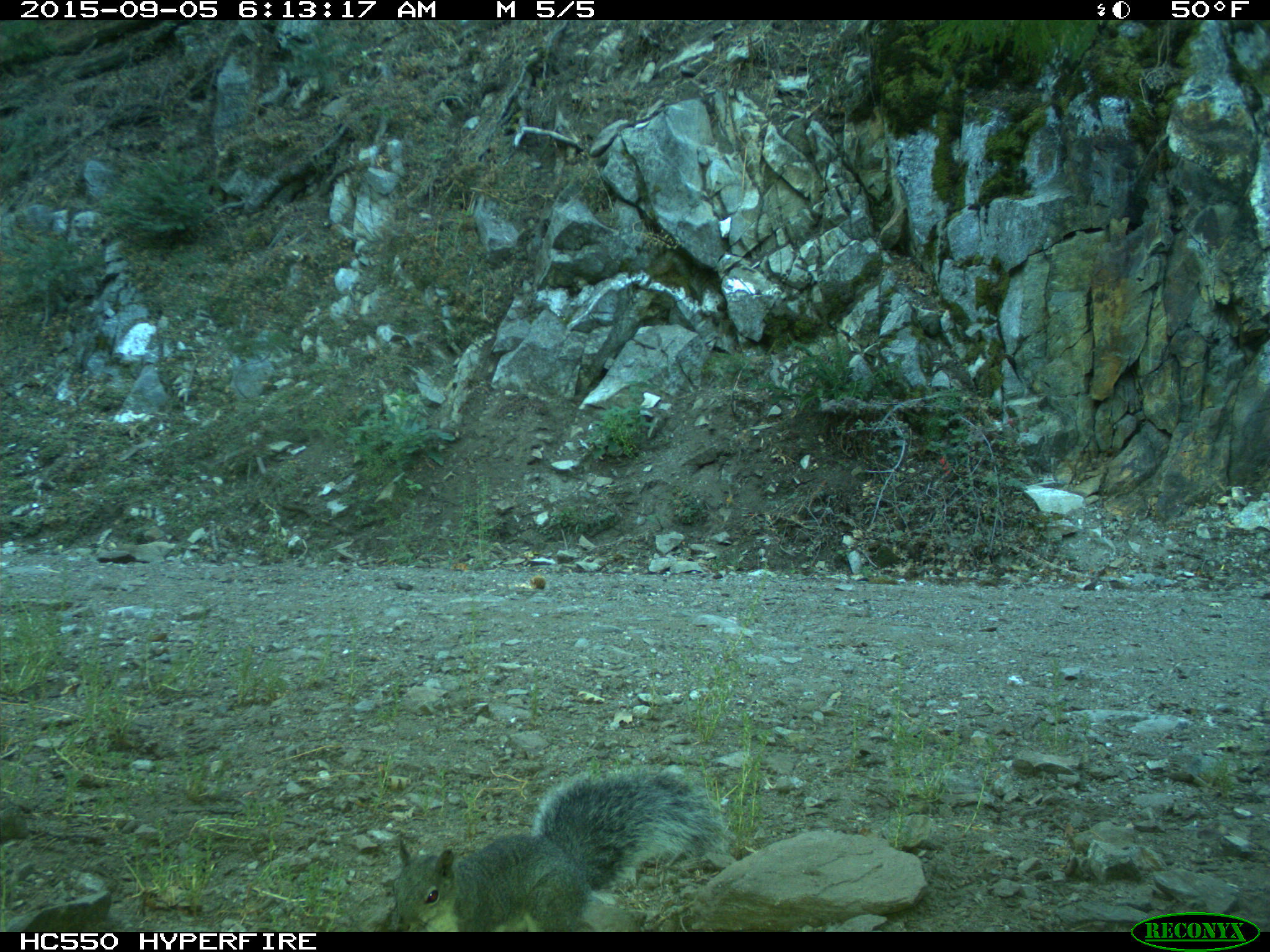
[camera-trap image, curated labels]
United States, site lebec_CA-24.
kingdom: Animalia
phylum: Chordata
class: Mammalia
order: Rodentia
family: Sciuridae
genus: Sciurus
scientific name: Sciurus carolinensis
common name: eastern gray squirrel